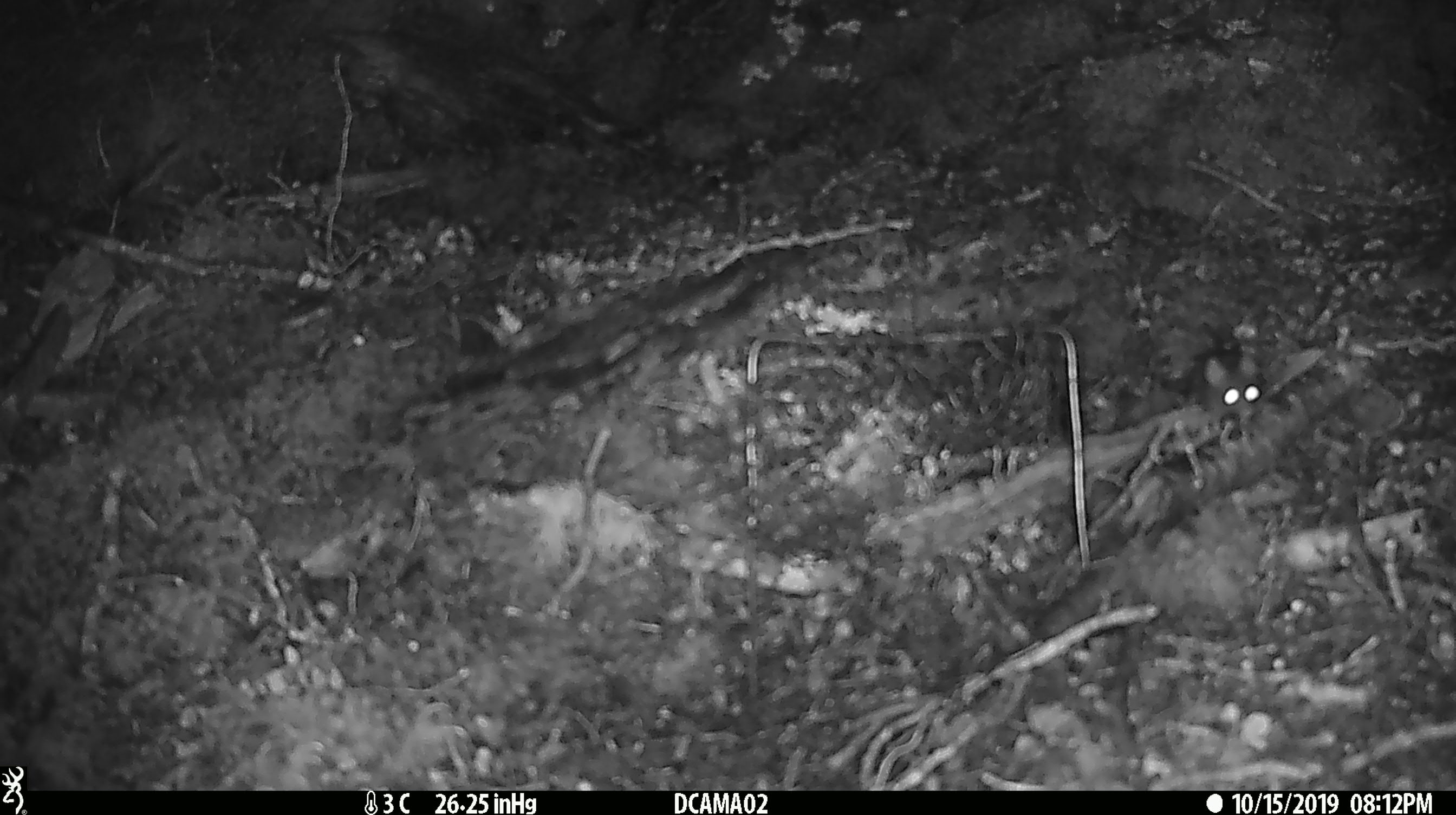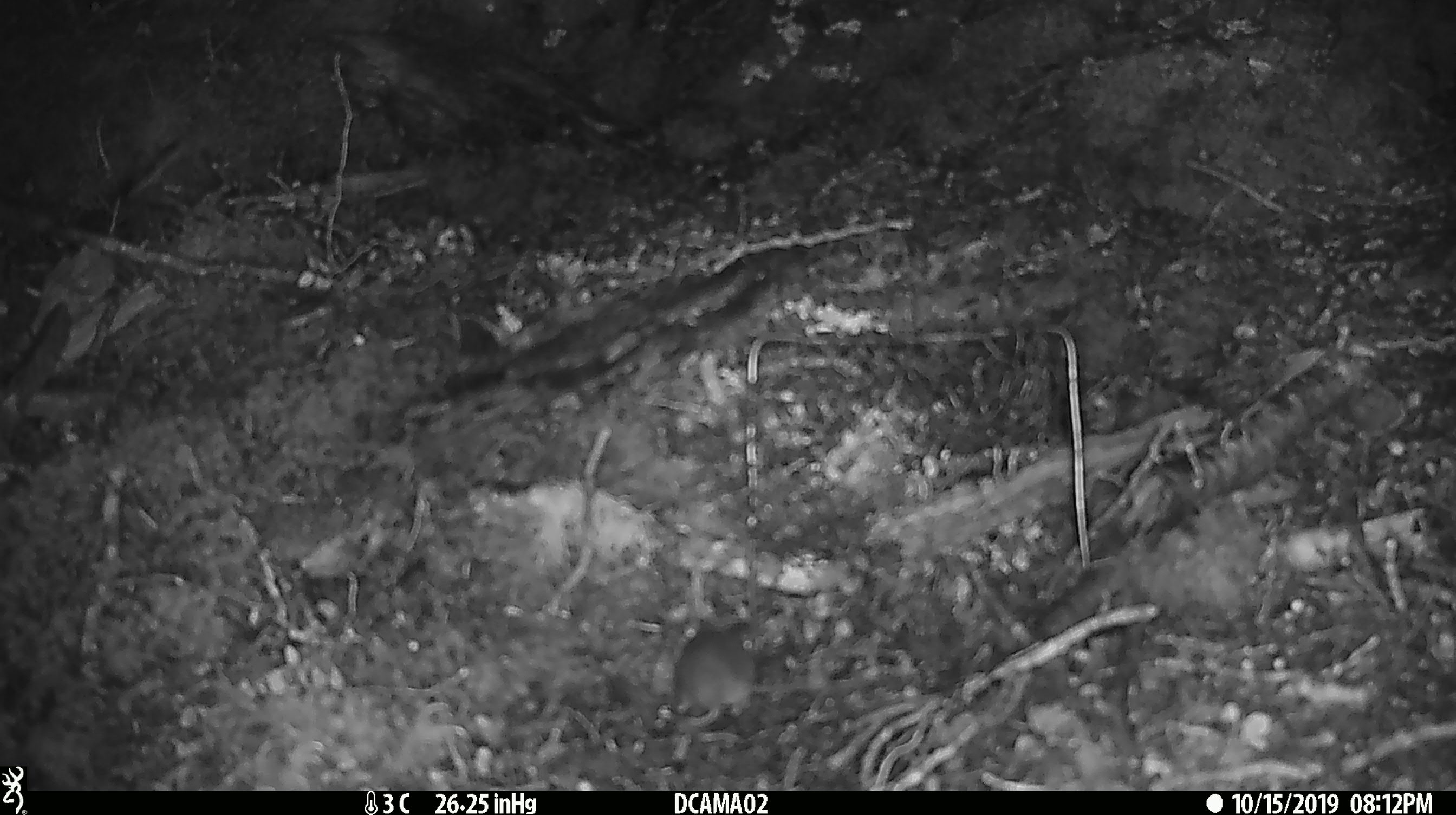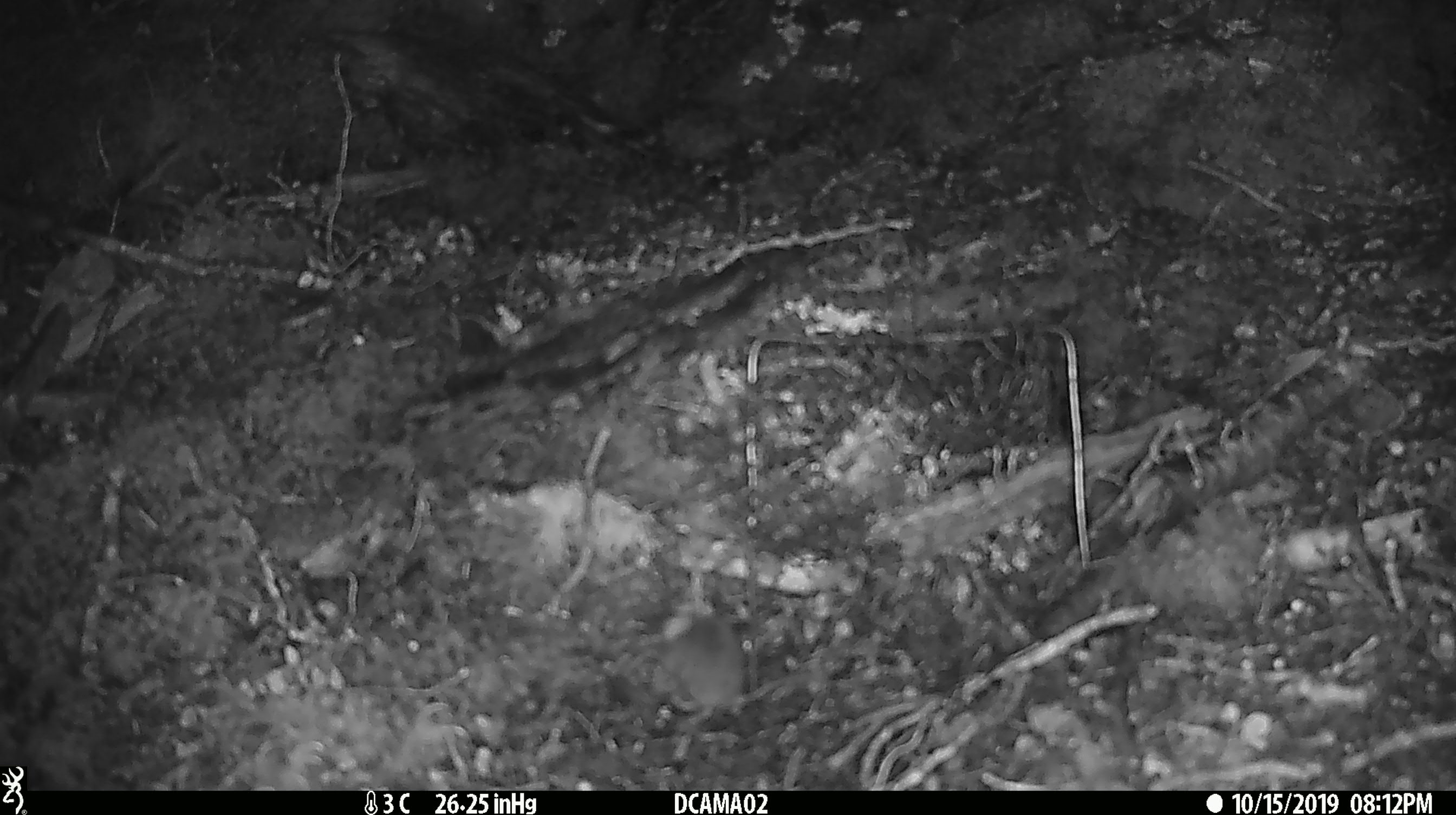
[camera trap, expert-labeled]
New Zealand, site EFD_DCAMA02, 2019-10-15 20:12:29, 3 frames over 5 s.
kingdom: Animalia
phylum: Chordata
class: Mammalia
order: Rodentia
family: Muridae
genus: Mus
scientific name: Mus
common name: mouse